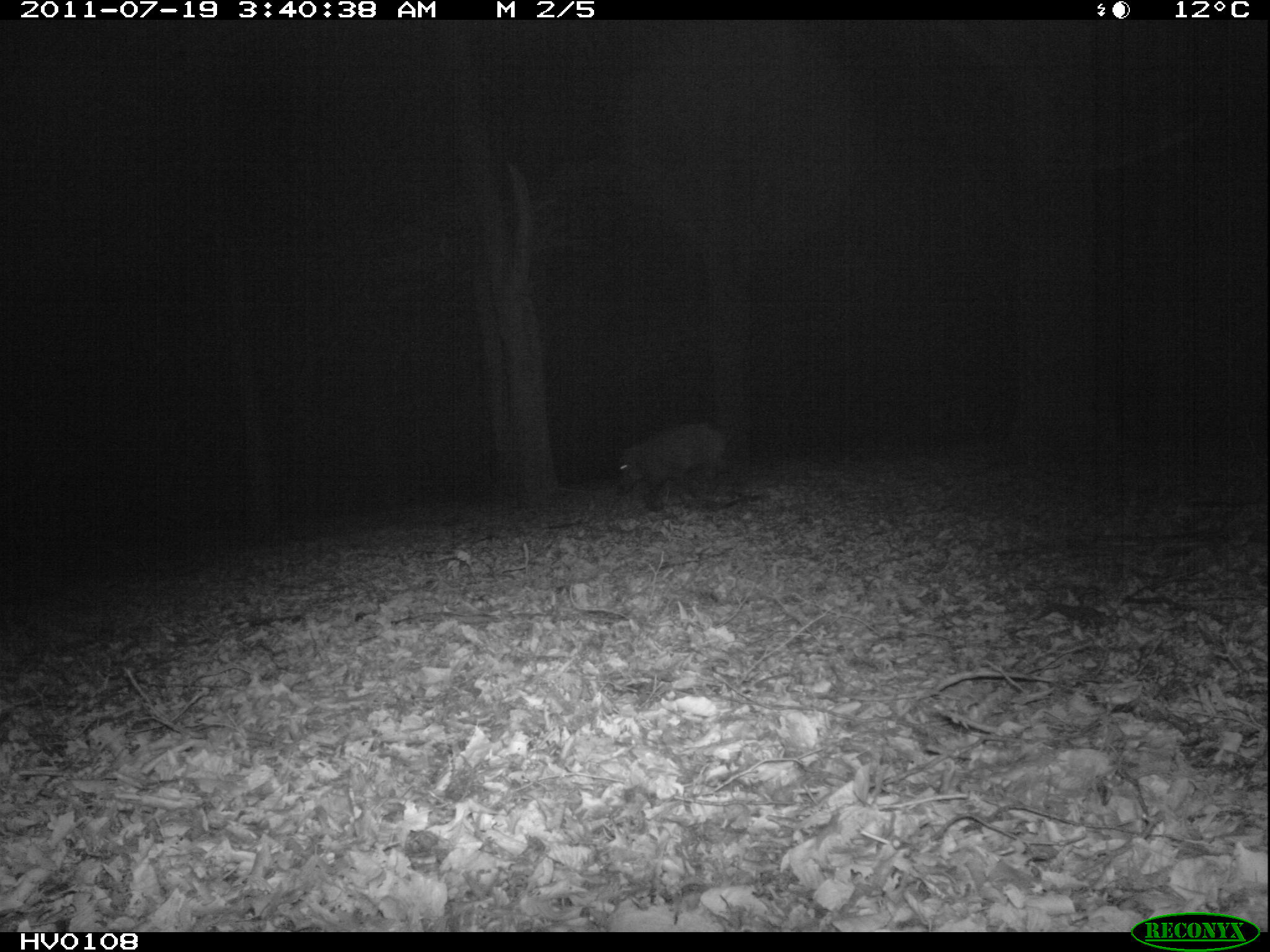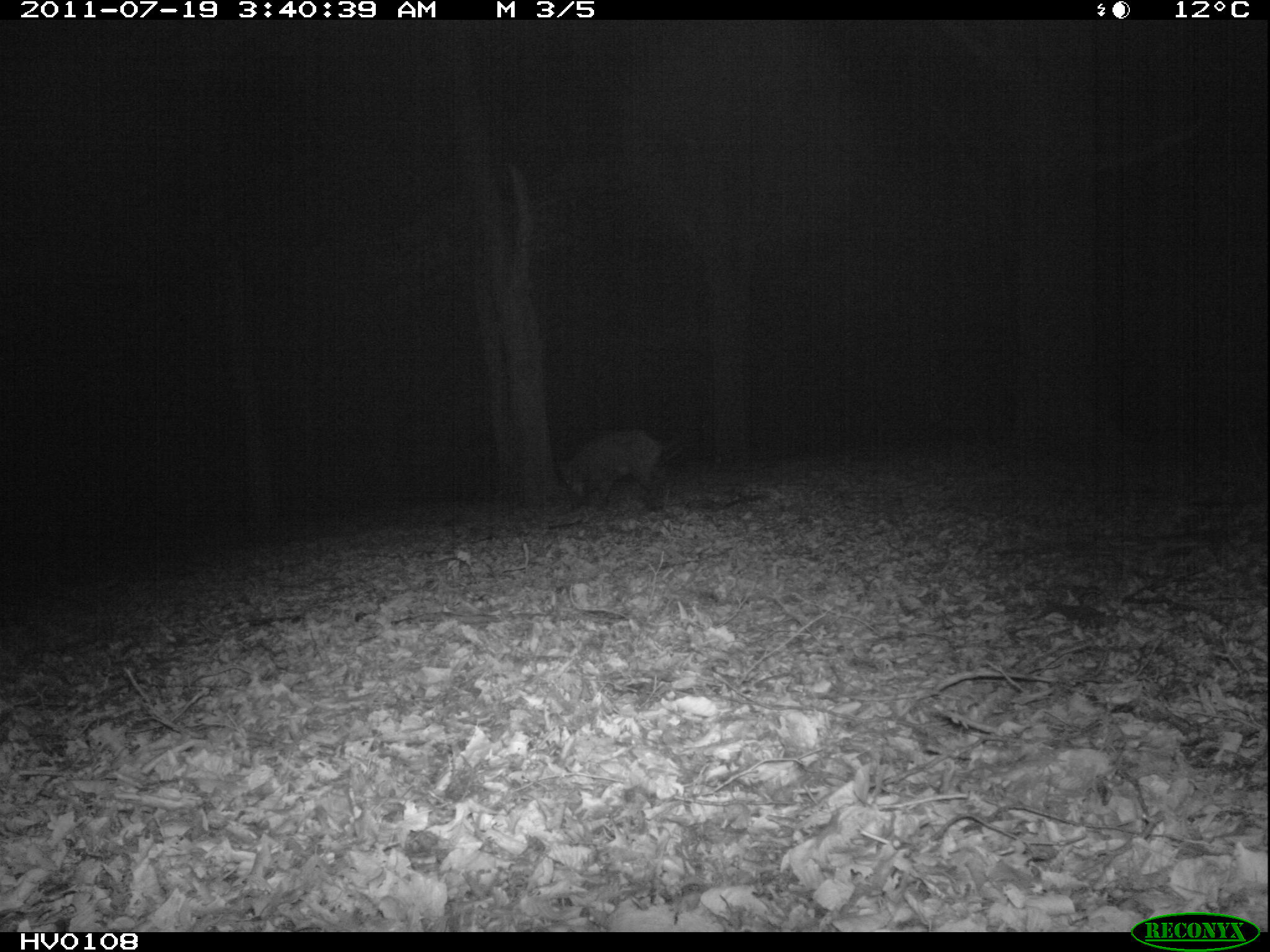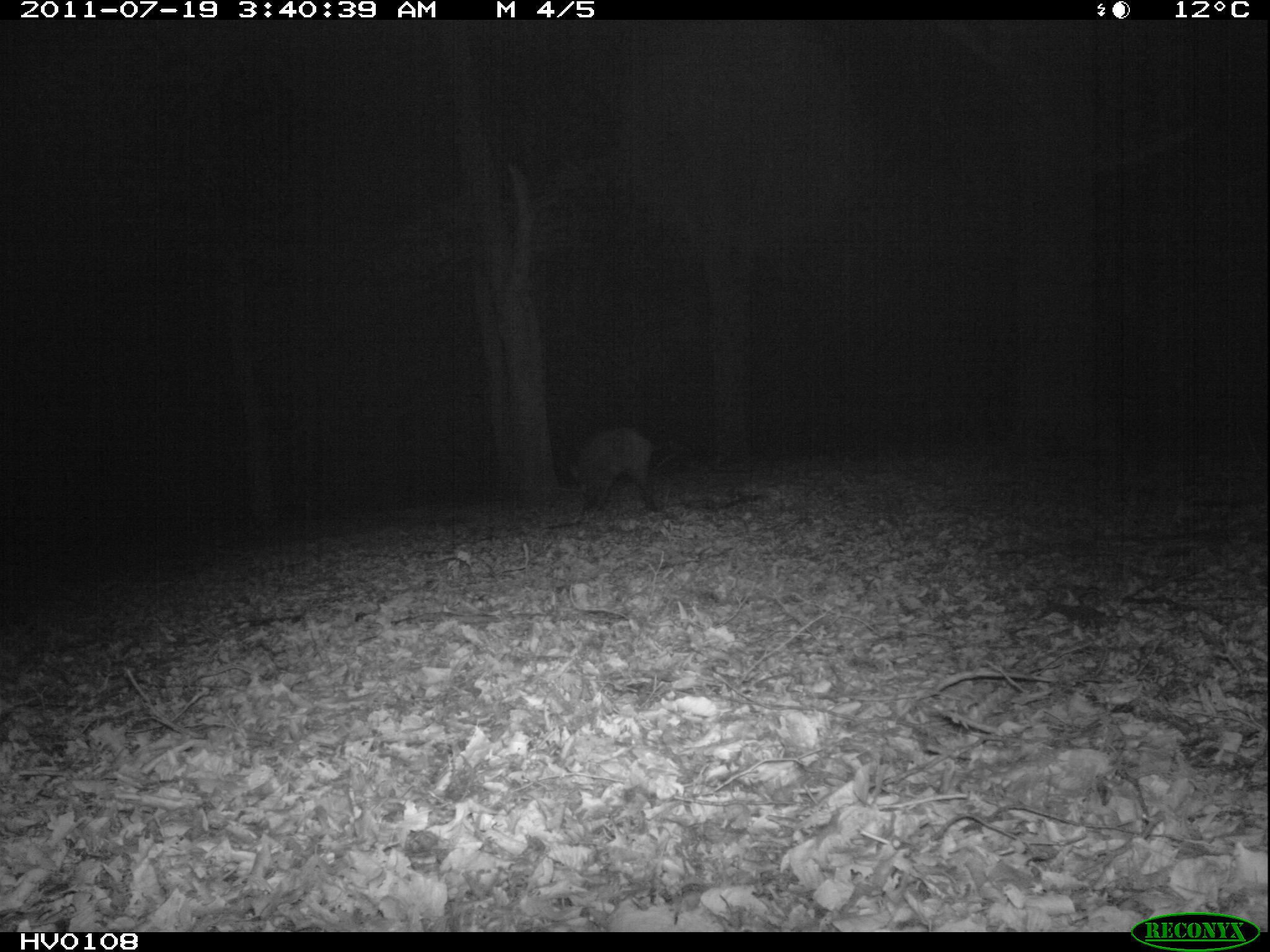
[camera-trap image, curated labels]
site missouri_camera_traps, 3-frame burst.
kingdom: Animalia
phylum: Chordata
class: Mammalia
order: Artiodactyla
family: Suidae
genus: Sus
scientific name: Sus scrofa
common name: wild boar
Wild boar (Sus scrofa). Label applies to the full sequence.